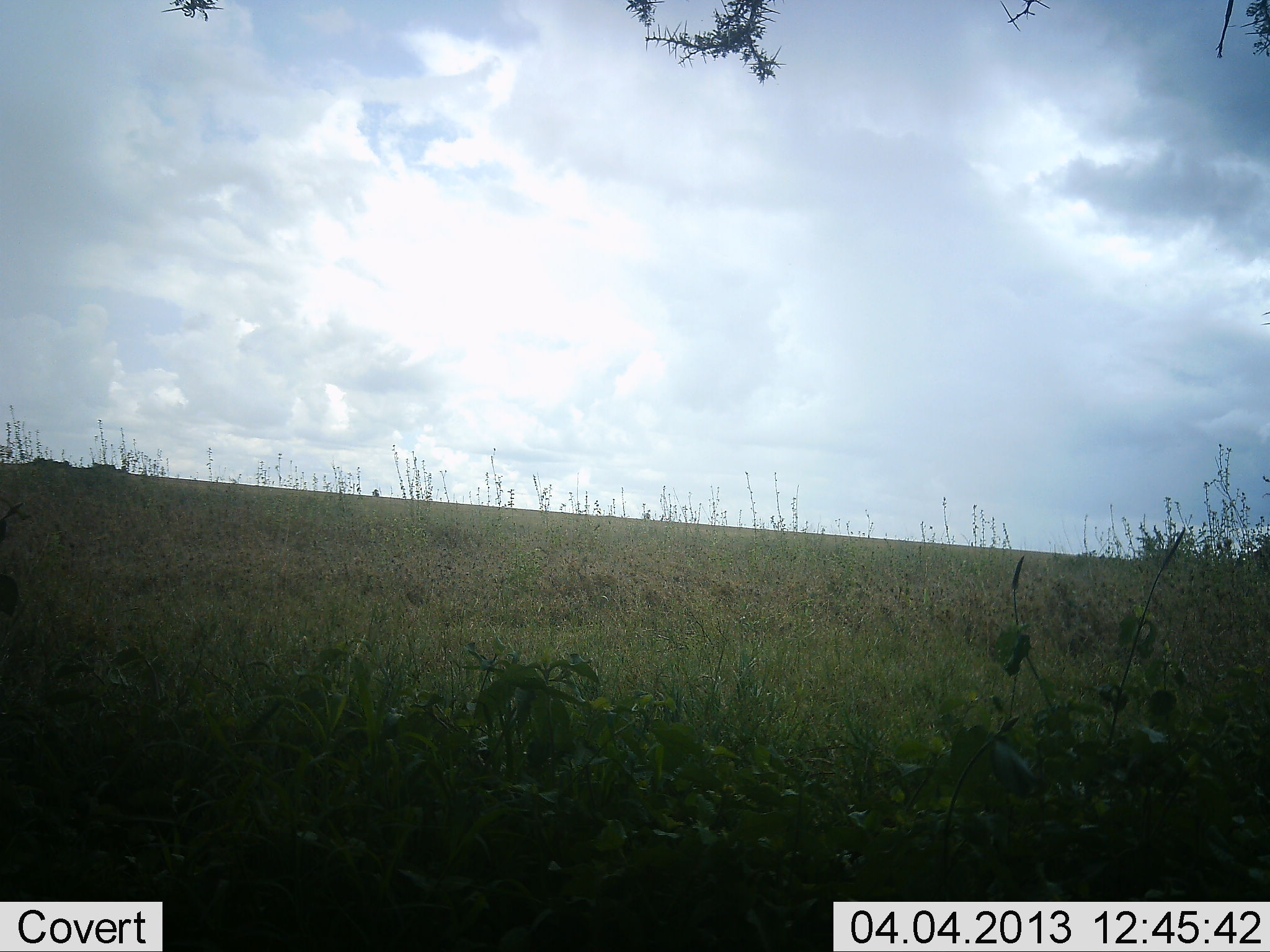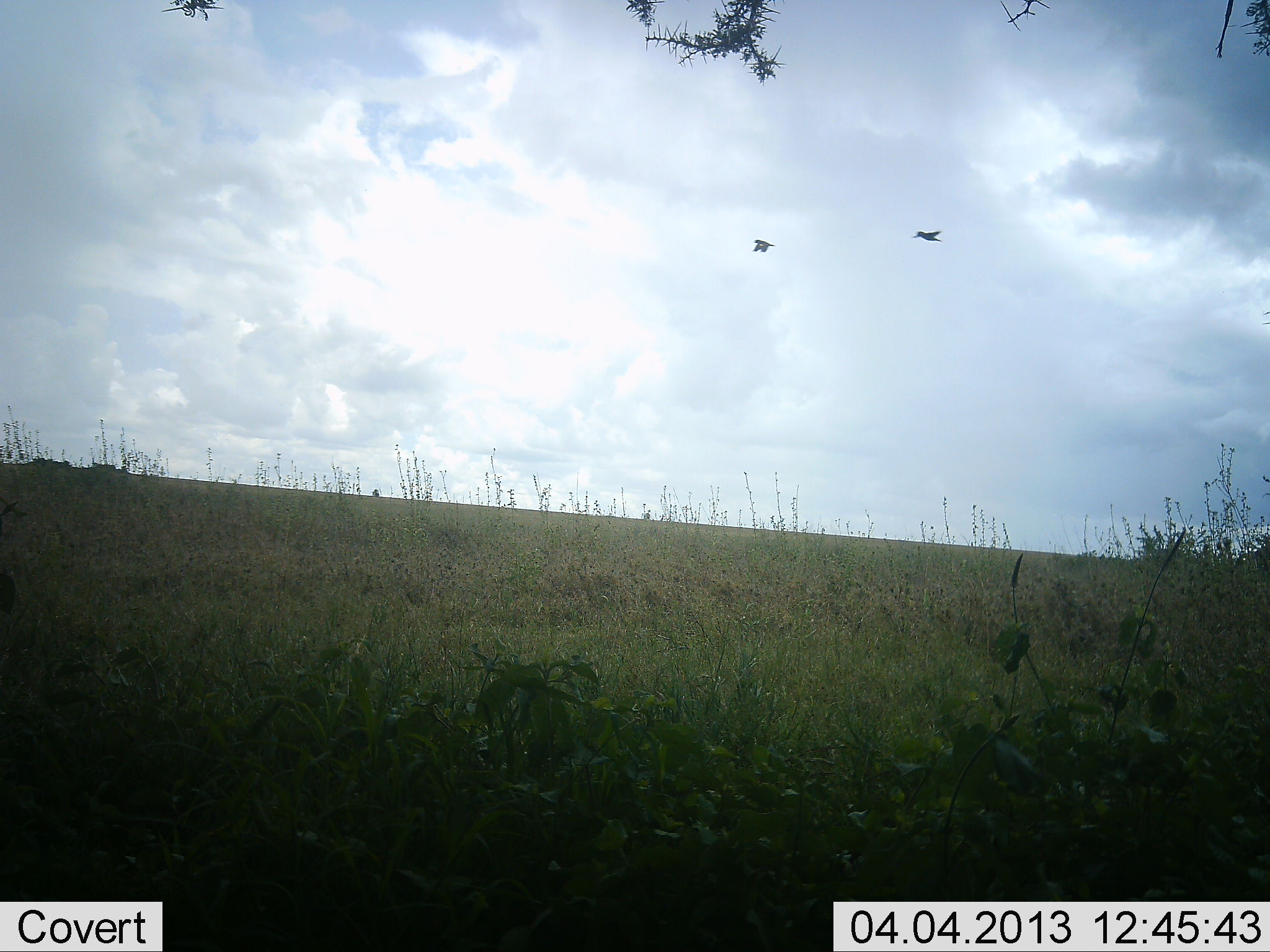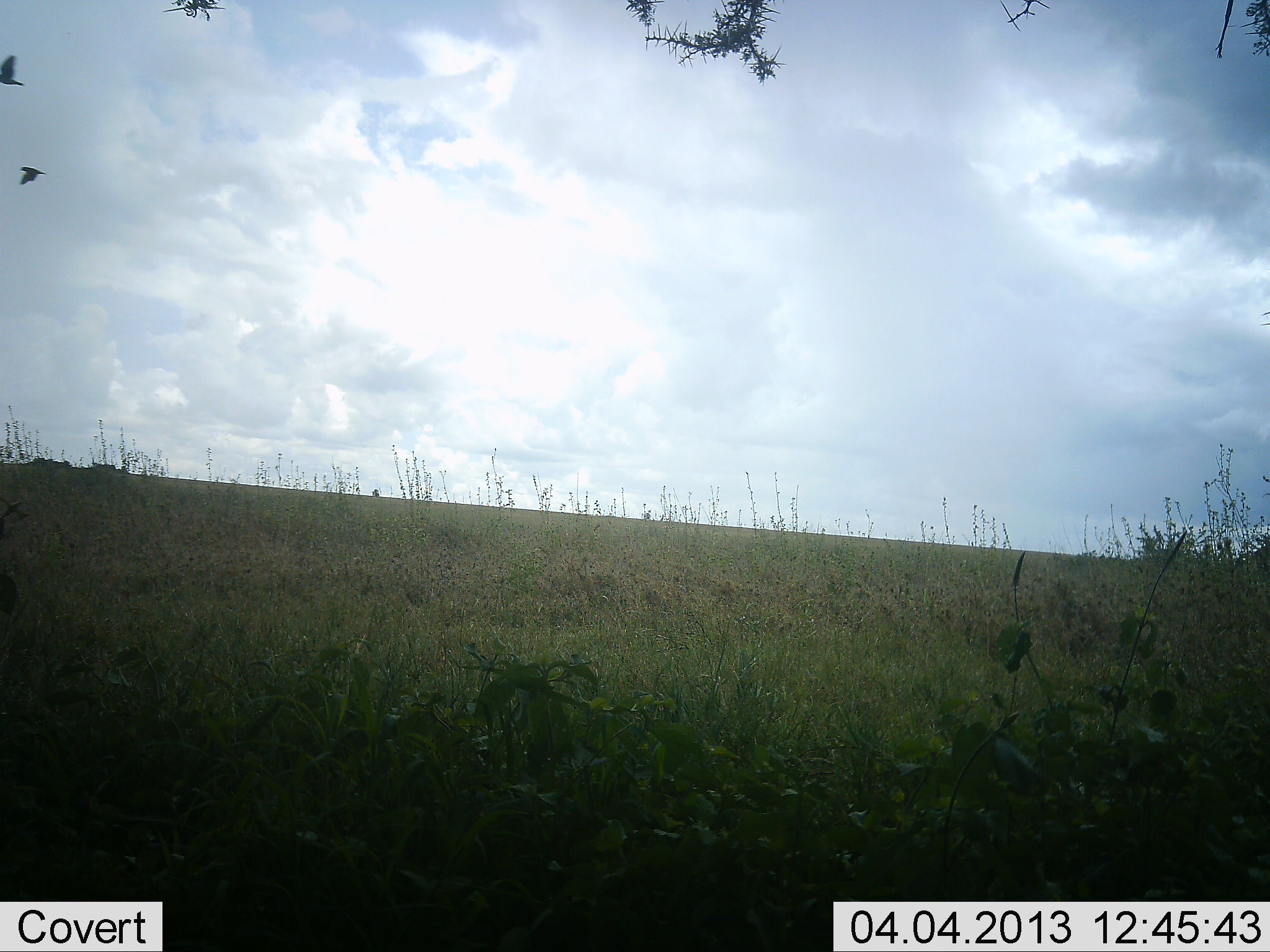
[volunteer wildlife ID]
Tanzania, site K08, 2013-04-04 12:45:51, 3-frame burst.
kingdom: Animalia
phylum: Chordata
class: Aves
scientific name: Aves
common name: bird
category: otherbird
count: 2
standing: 0%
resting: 0%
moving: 100%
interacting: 0%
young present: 0%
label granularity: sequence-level